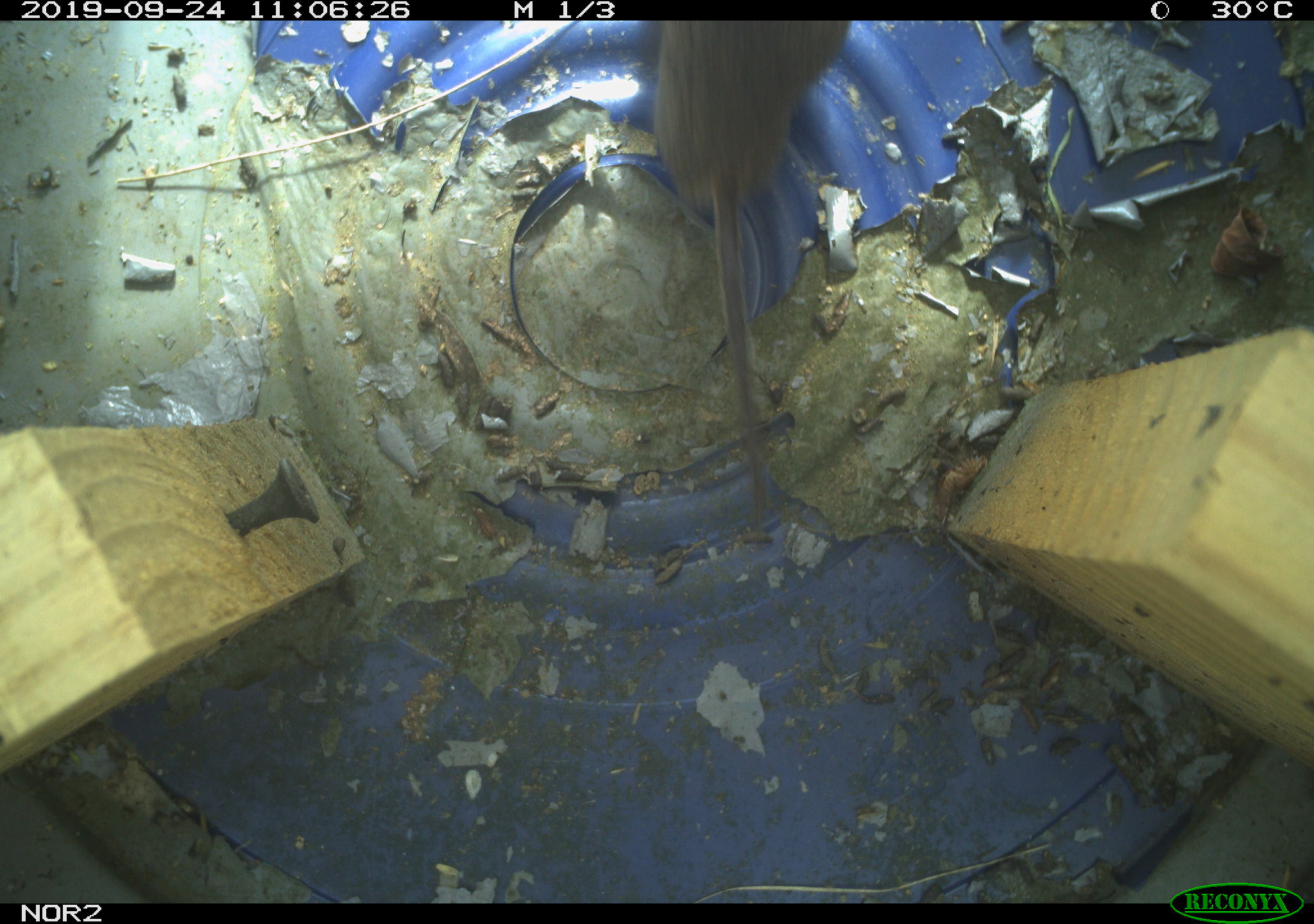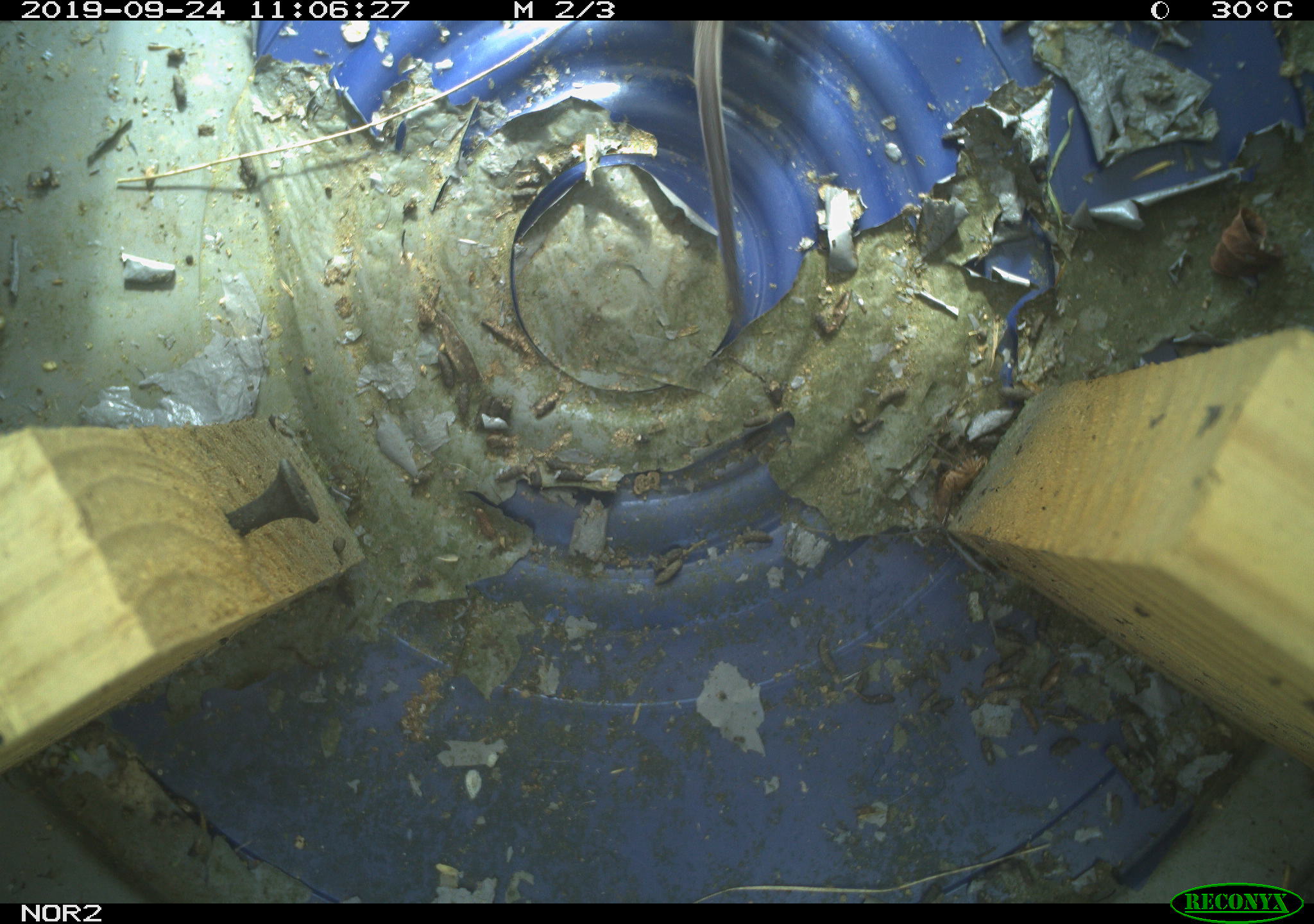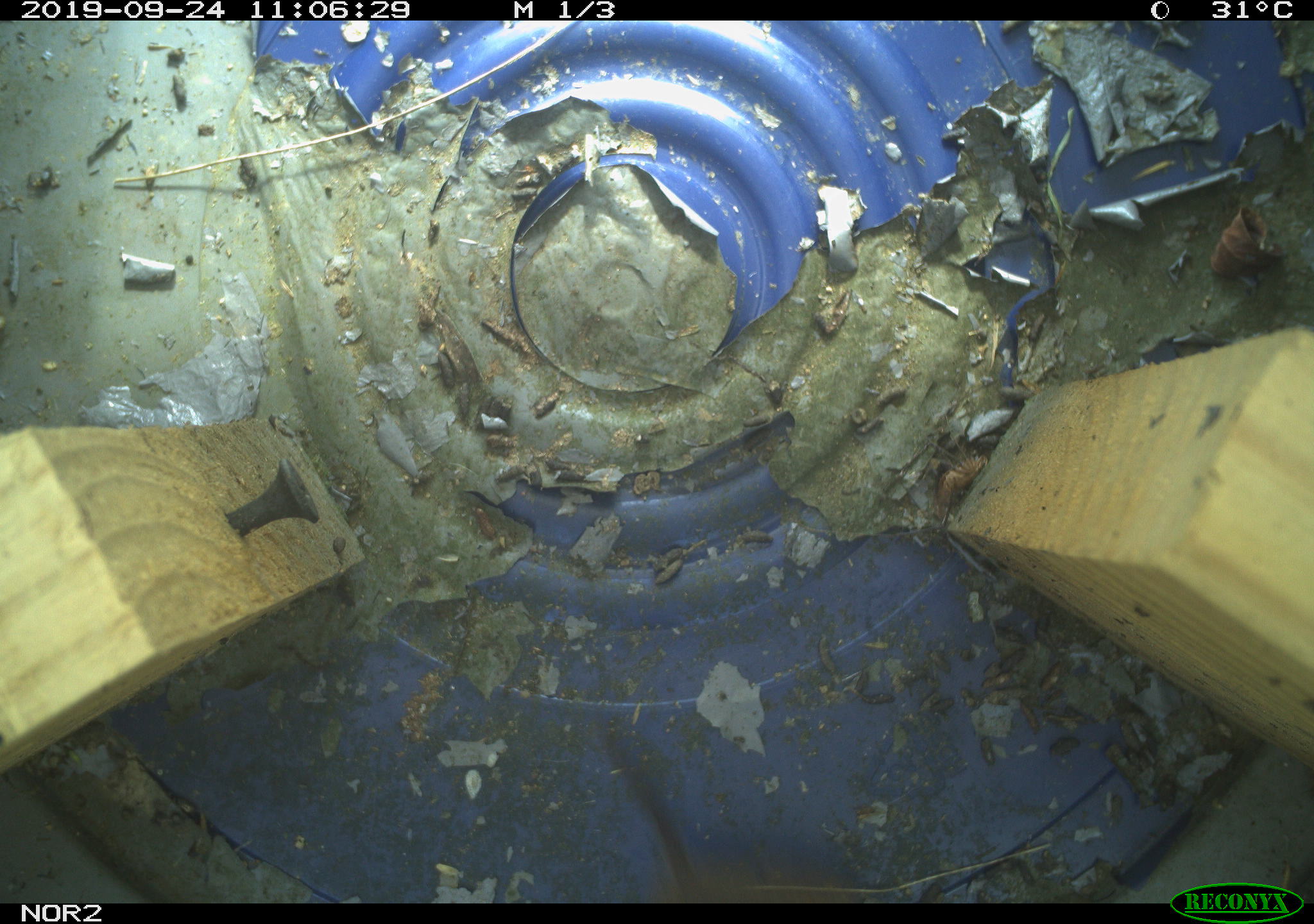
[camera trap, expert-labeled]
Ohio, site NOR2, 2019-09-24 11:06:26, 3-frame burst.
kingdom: Animalia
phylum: Chordata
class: Mammalia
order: Rodentia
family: Cricetidae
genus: Microtus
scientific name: Microtus pennsylvanicus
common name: meadow vole